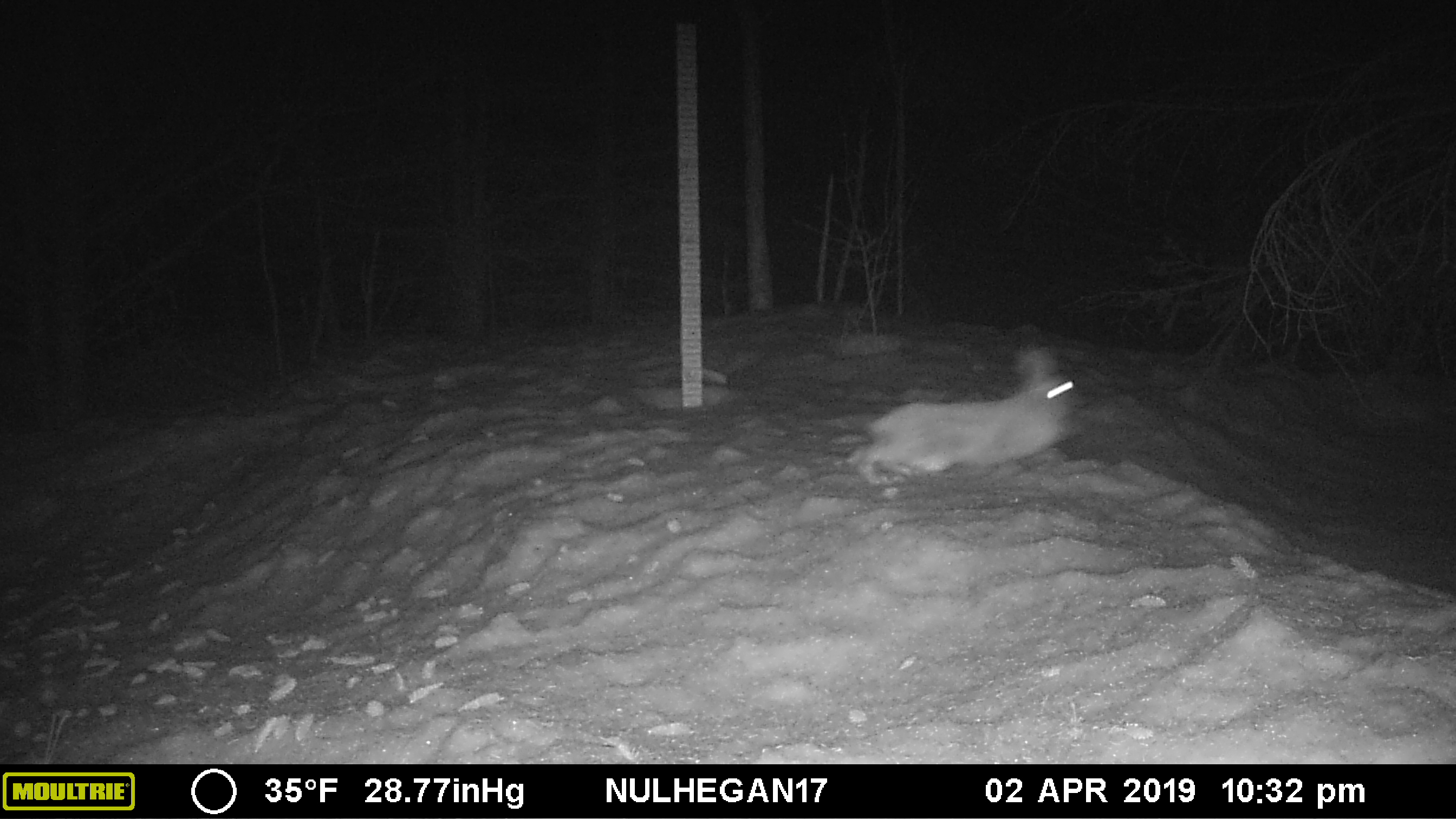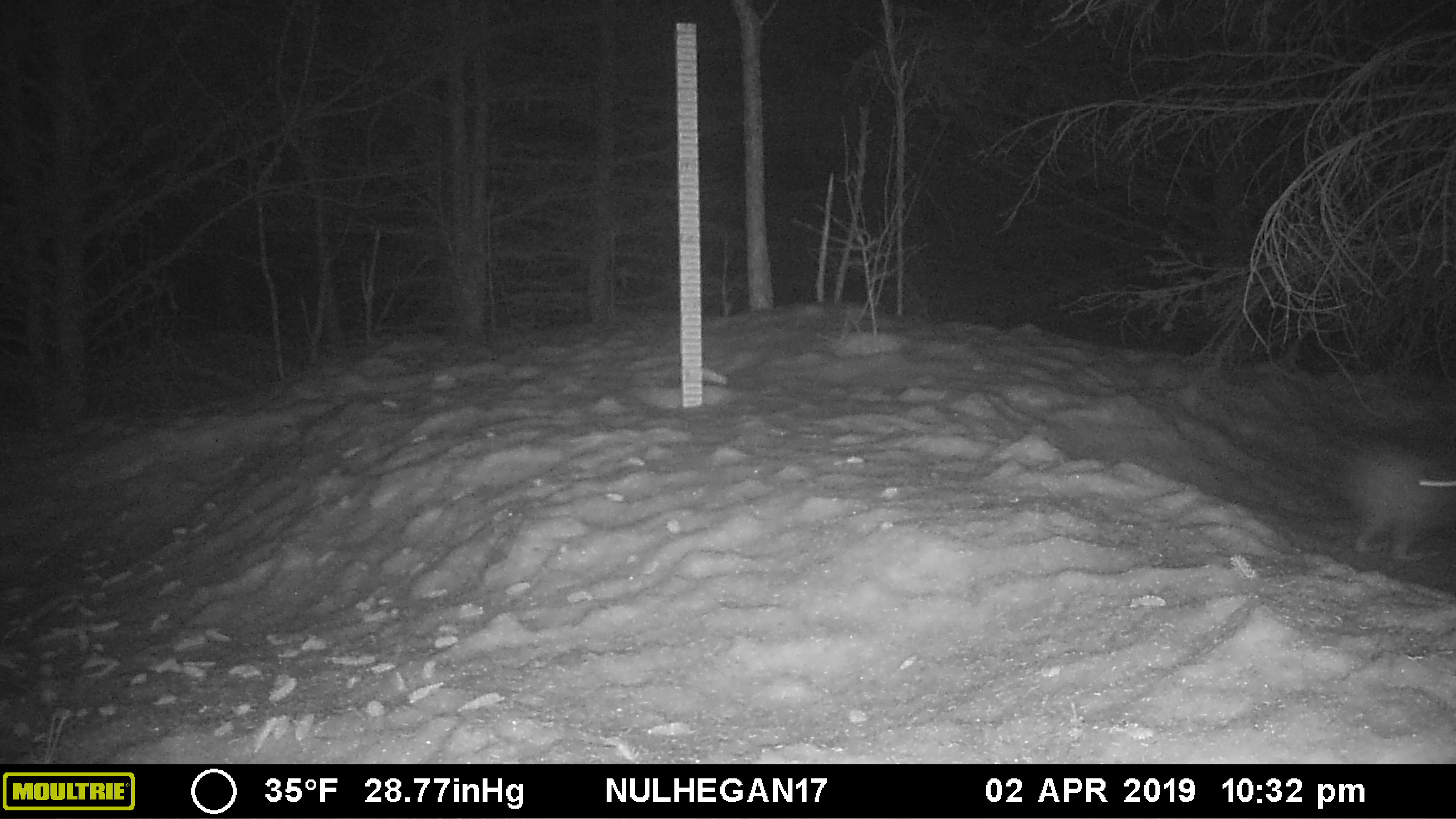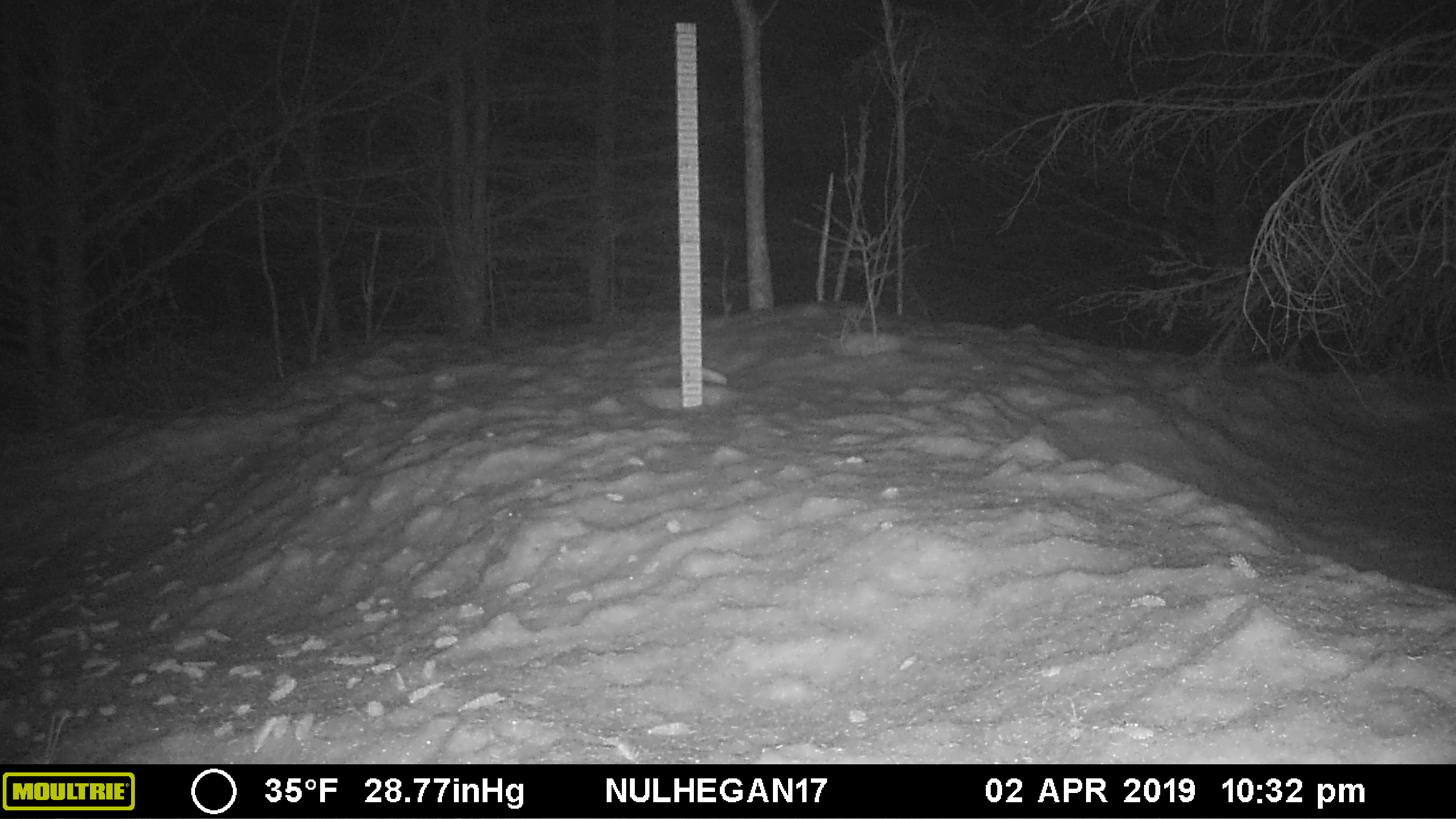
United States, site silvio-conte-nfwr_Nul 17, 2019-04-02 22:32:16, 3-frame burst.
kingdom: Animalia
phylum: Chordata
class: Mammalia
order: Lagomorpha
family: Leporidae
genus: Lepus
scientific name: Lepus americanus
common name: snowshoe hare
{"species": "snowshoe hare (Lepus americanus)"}